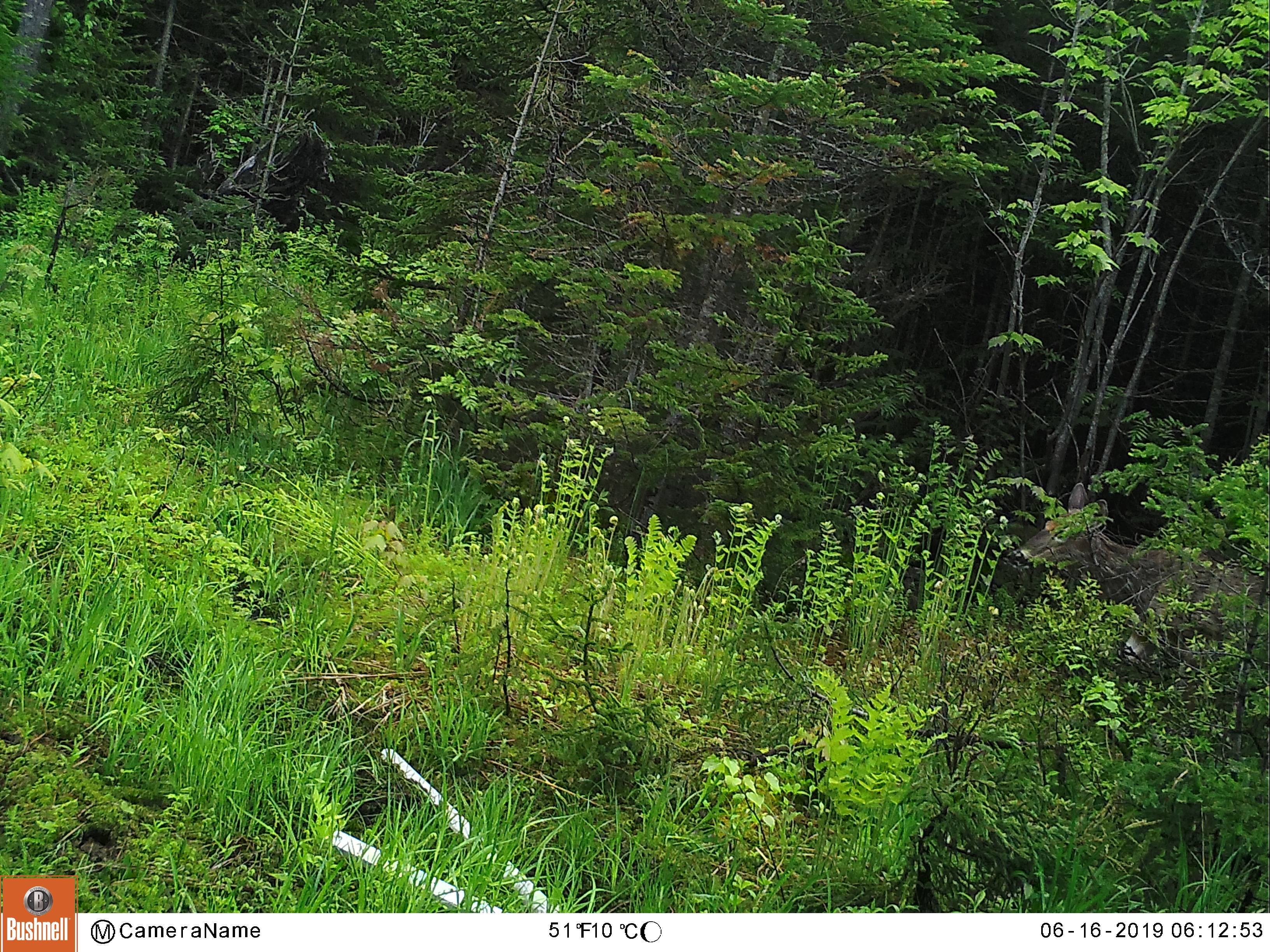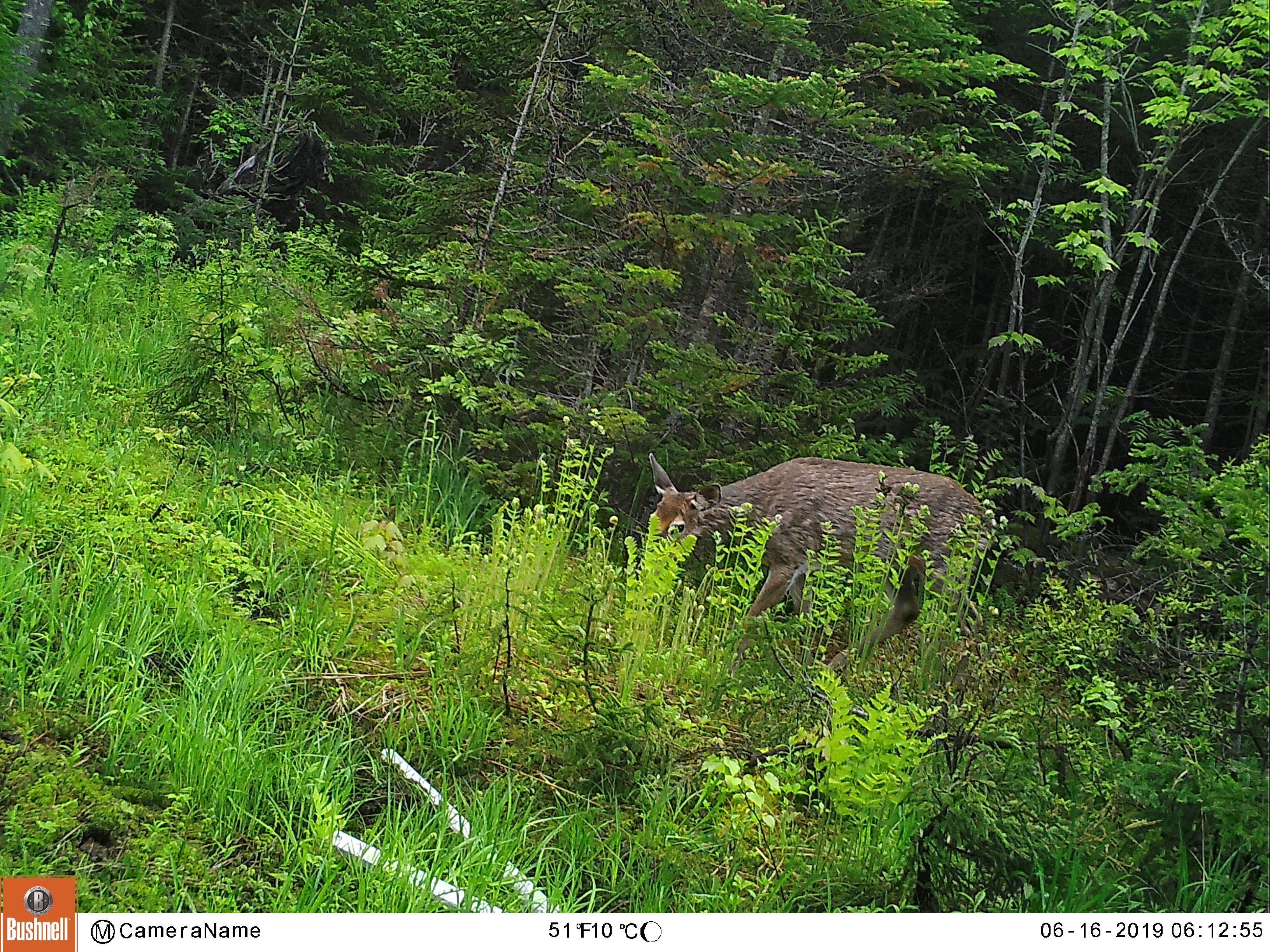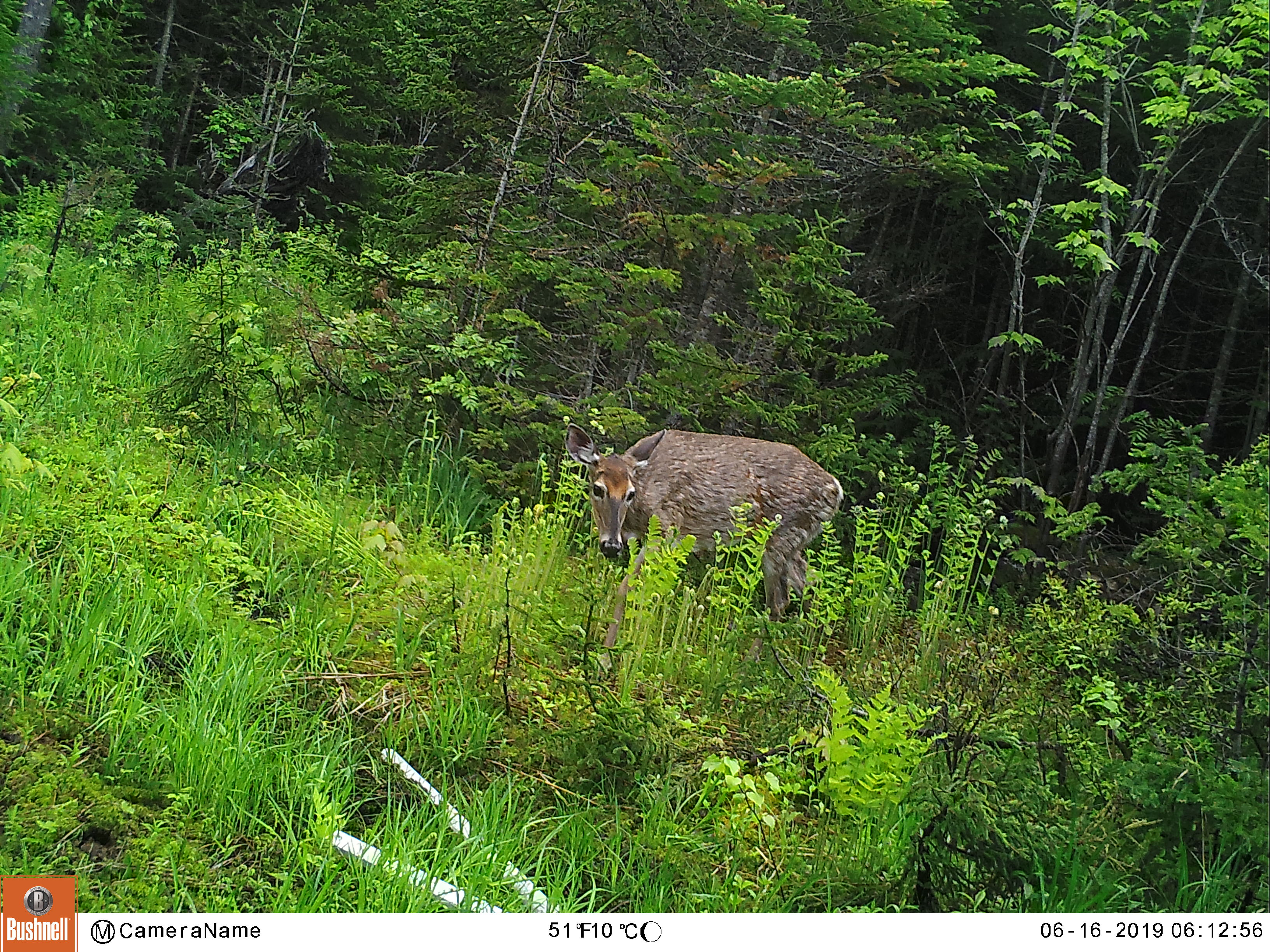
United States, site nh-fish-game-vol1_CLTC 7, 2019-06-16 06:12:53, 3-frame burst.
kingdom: Animalia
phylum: Chordata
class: Mammalia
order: Artiodactyla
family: Cervidae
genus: Odocoileus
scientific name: Odocoileus virginianus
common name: white-tailed deer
White-tailed deer (Odocoileus virginianus).